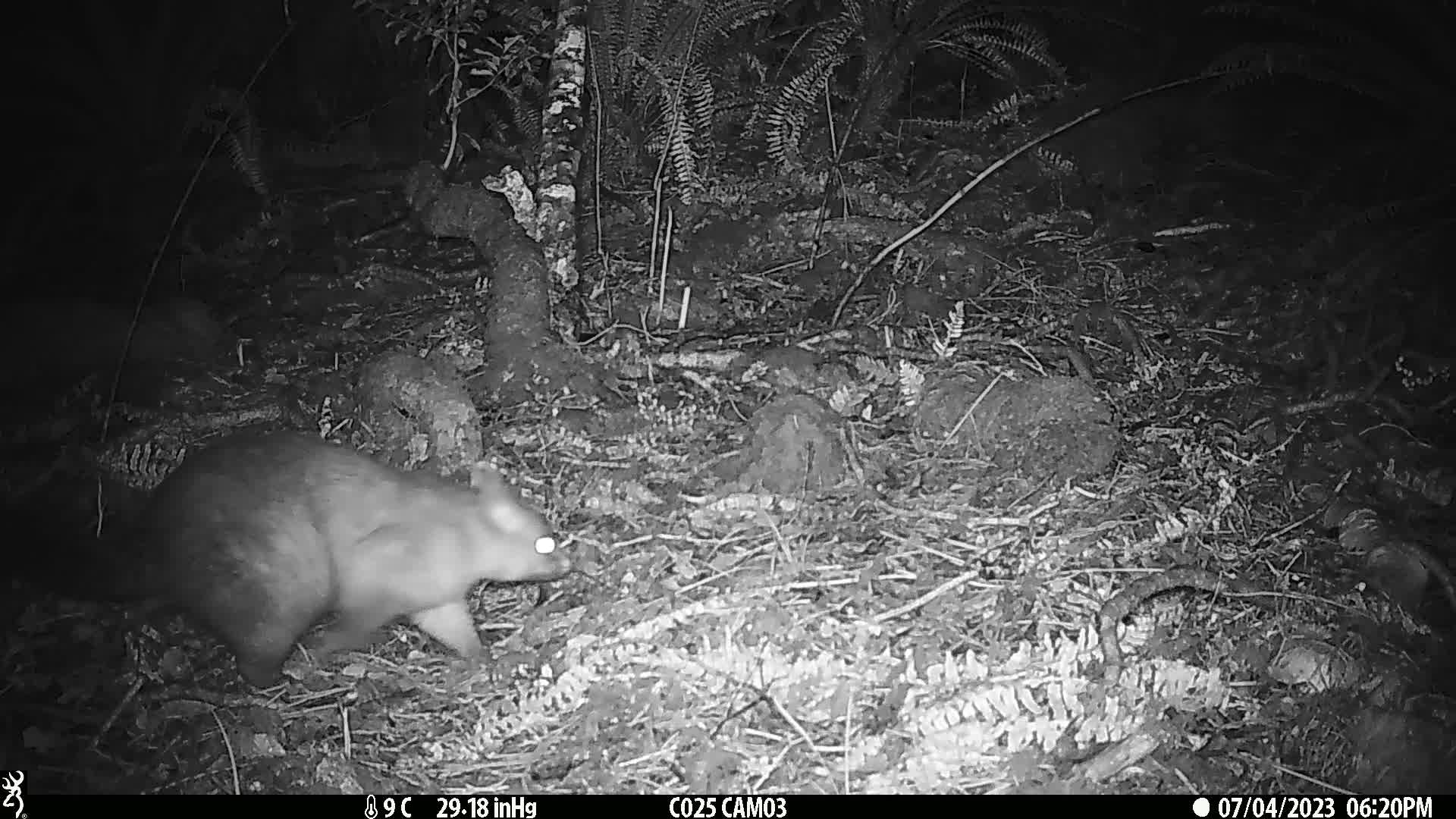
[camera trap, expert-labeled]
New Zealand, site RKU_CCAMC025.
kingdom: Animalia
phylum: Chordata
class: Mammalia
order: Diprotodontia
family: Phalangeridae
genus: Trichosurus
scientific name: Trichosurus vulpecula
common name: common brushtail possum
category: possum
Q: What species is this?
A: Possum (common brushtail possum) (Trichosurus vulpecula).